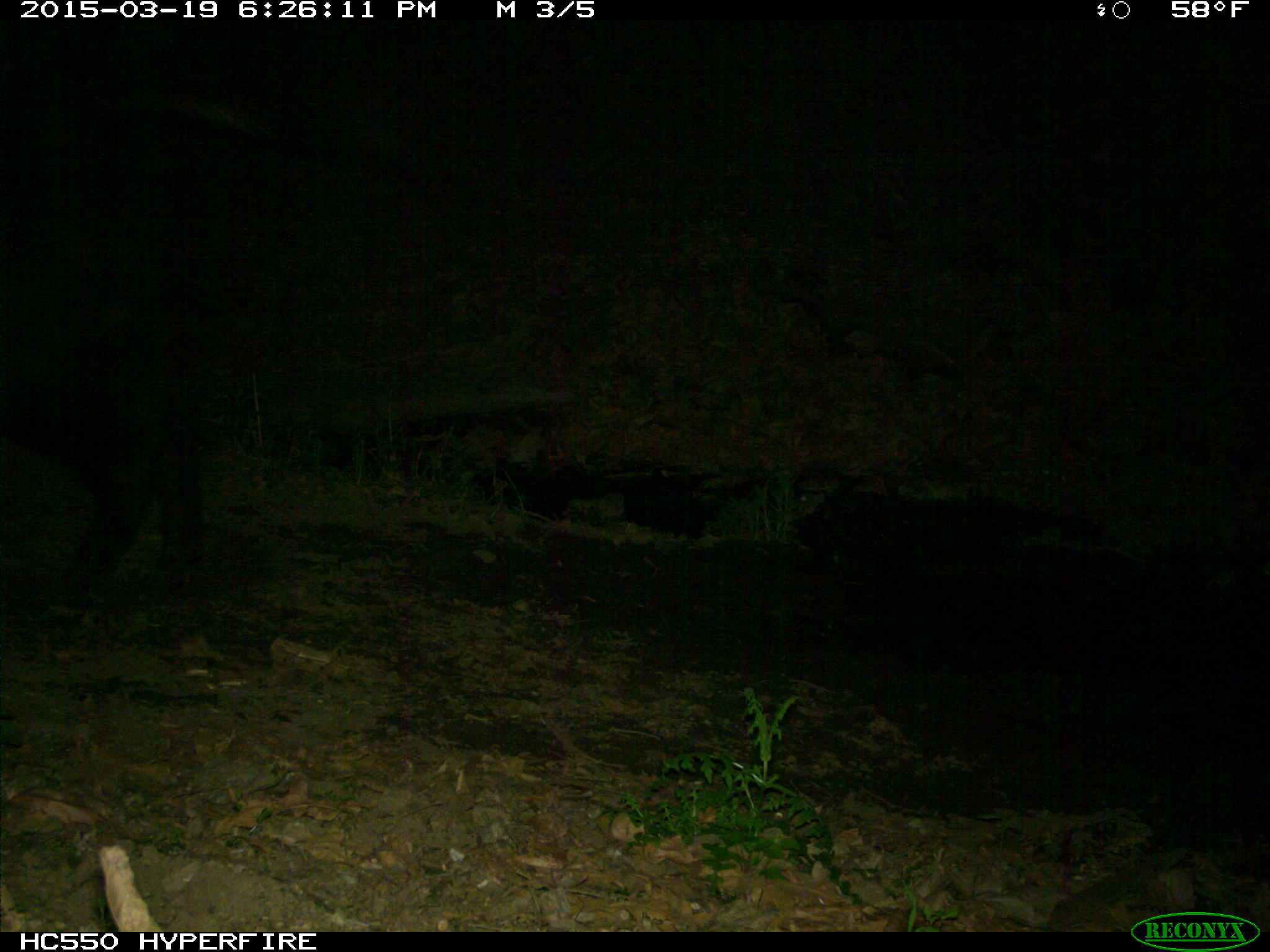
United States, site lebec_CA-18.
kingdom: Animalia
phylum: Chordata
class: Mammalia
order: Artiodactyla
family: Bovidae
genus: Bos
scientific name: Bos taurus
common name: domestic cow